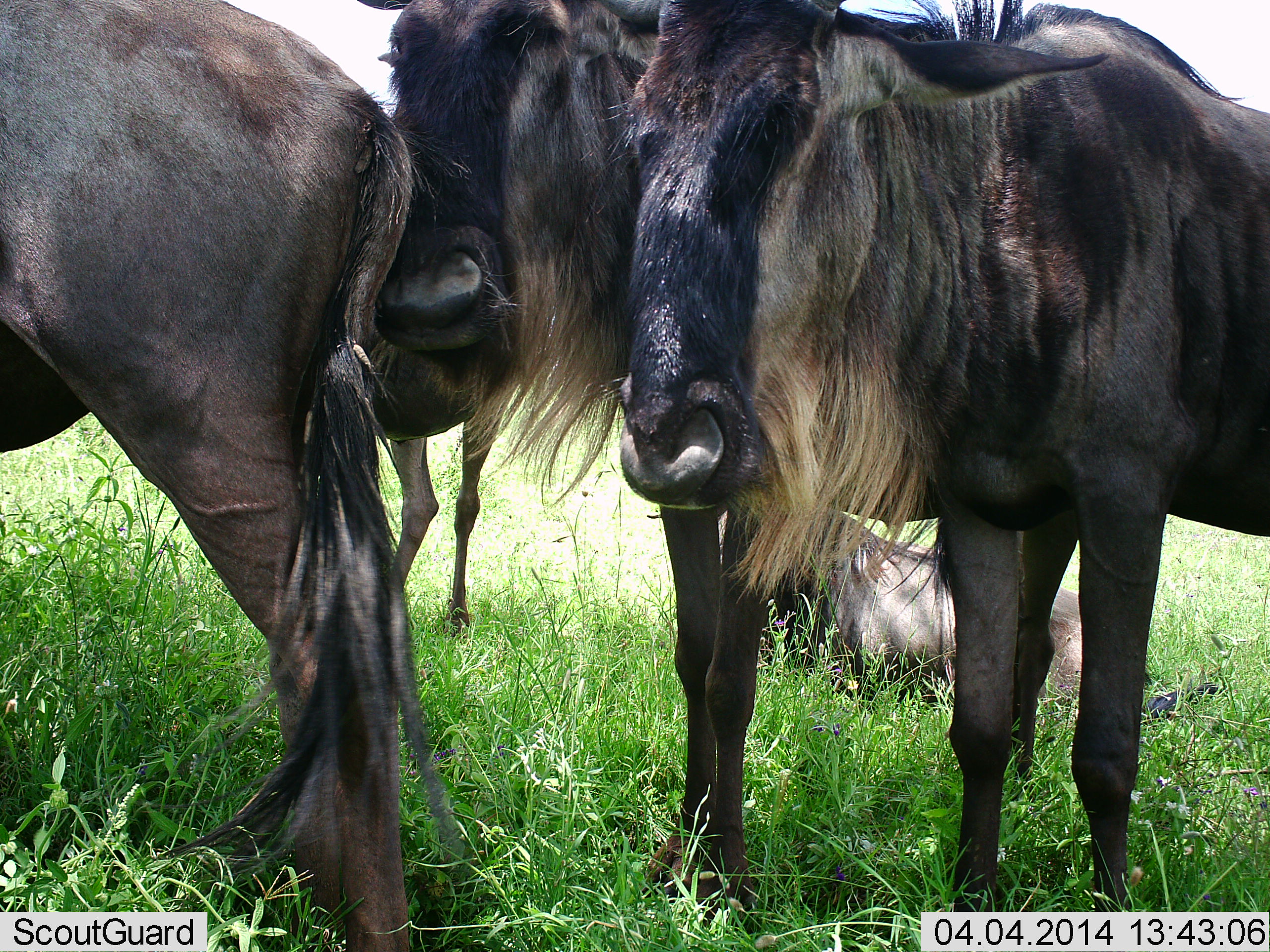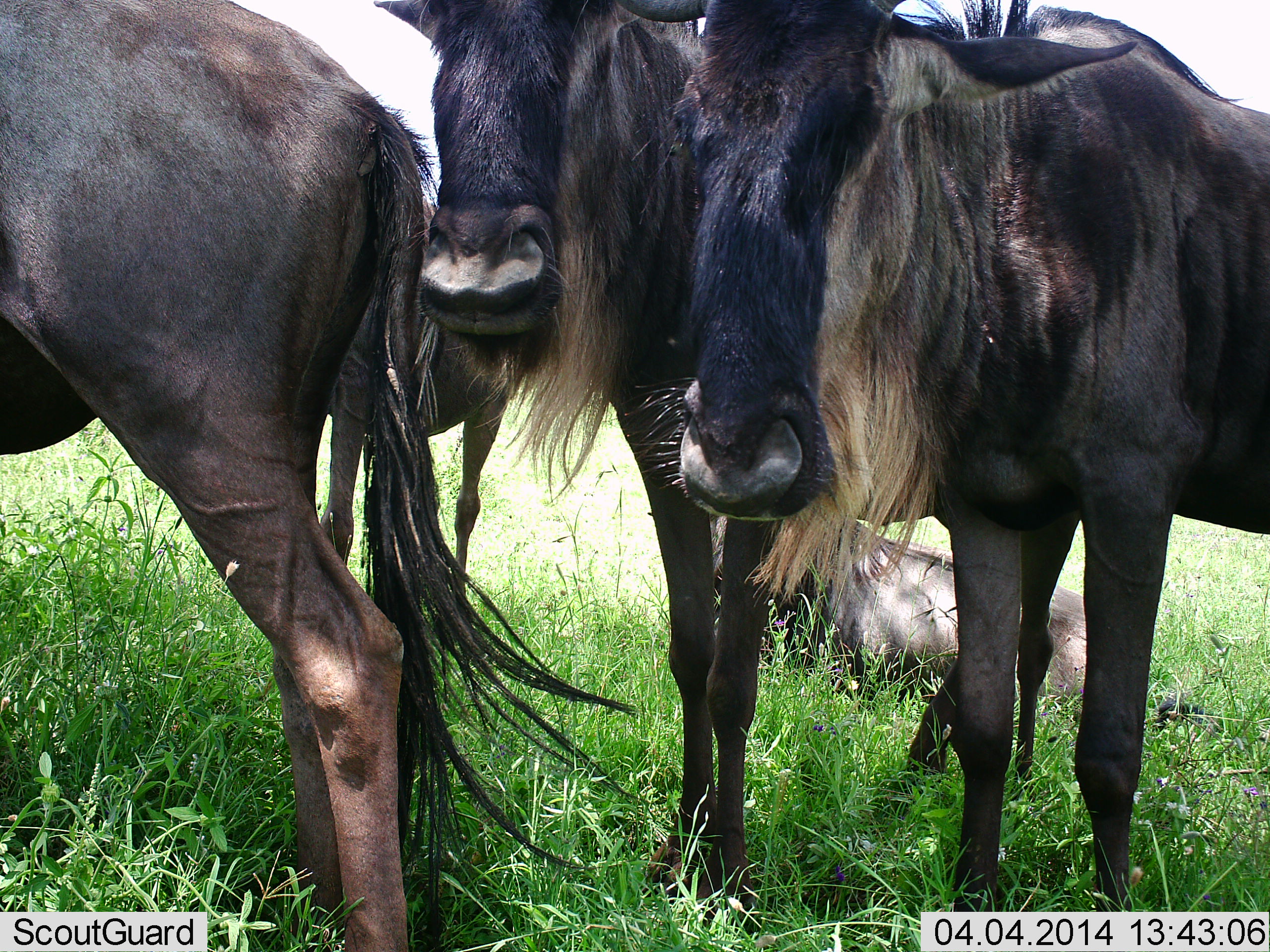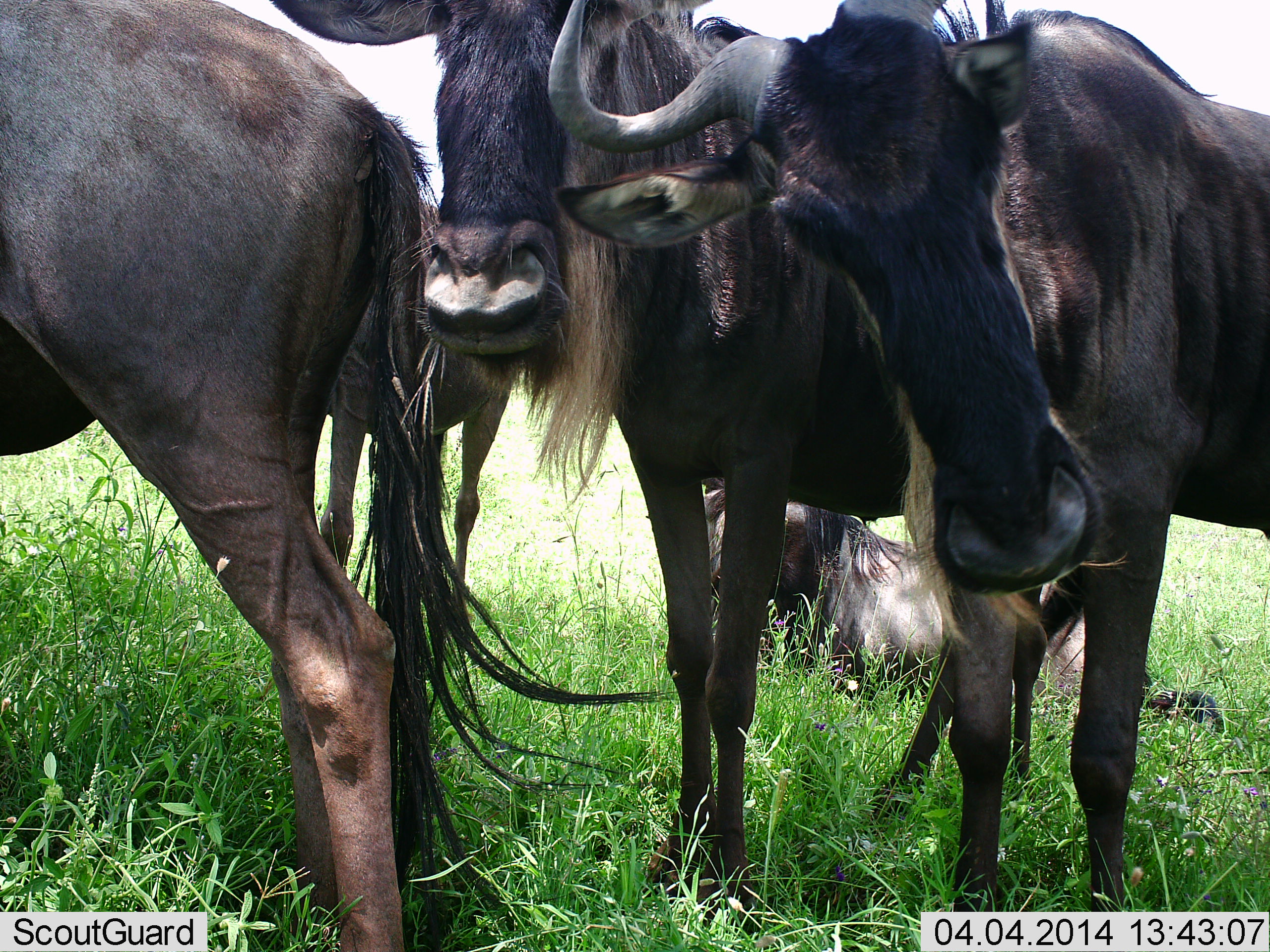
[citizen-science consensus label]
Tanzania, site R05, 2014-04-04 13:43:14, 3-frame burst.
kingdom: Animalia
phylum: Chordata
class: Mammalia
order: Artiodactyla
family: Bovidae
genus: Connochaetes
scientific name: Connochaetes taurinus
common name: blue wildebeest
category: wildebeest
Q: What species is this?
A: Wildebeest (blue wildebeest) (Connochaetes taurinus).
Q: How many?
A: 4.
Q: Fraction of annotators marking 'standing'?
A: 90%.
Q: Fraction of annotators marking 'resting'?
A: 90%.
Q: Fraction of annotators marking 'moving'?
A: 0%.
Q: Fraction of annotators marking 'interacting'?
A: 0%.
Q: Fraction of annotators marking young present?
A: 0%.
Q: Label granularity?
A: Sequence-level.